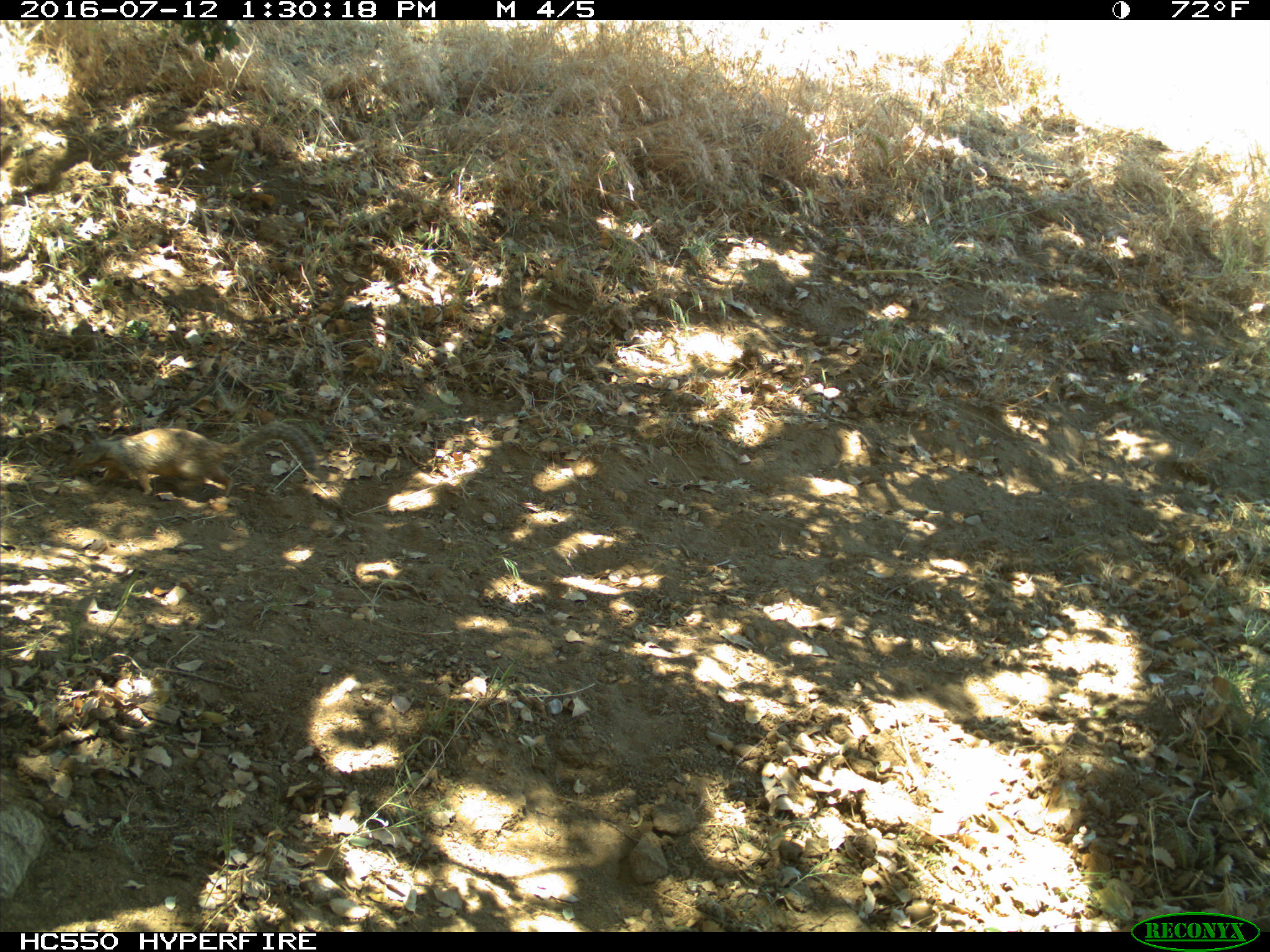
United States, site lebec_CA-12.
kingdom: Animalia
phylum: Chordata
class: Mammalia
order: Rodentia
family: Sciuridae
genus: Otospermophilus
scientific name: Otospermophilus beecheyi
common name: california ground squirrel